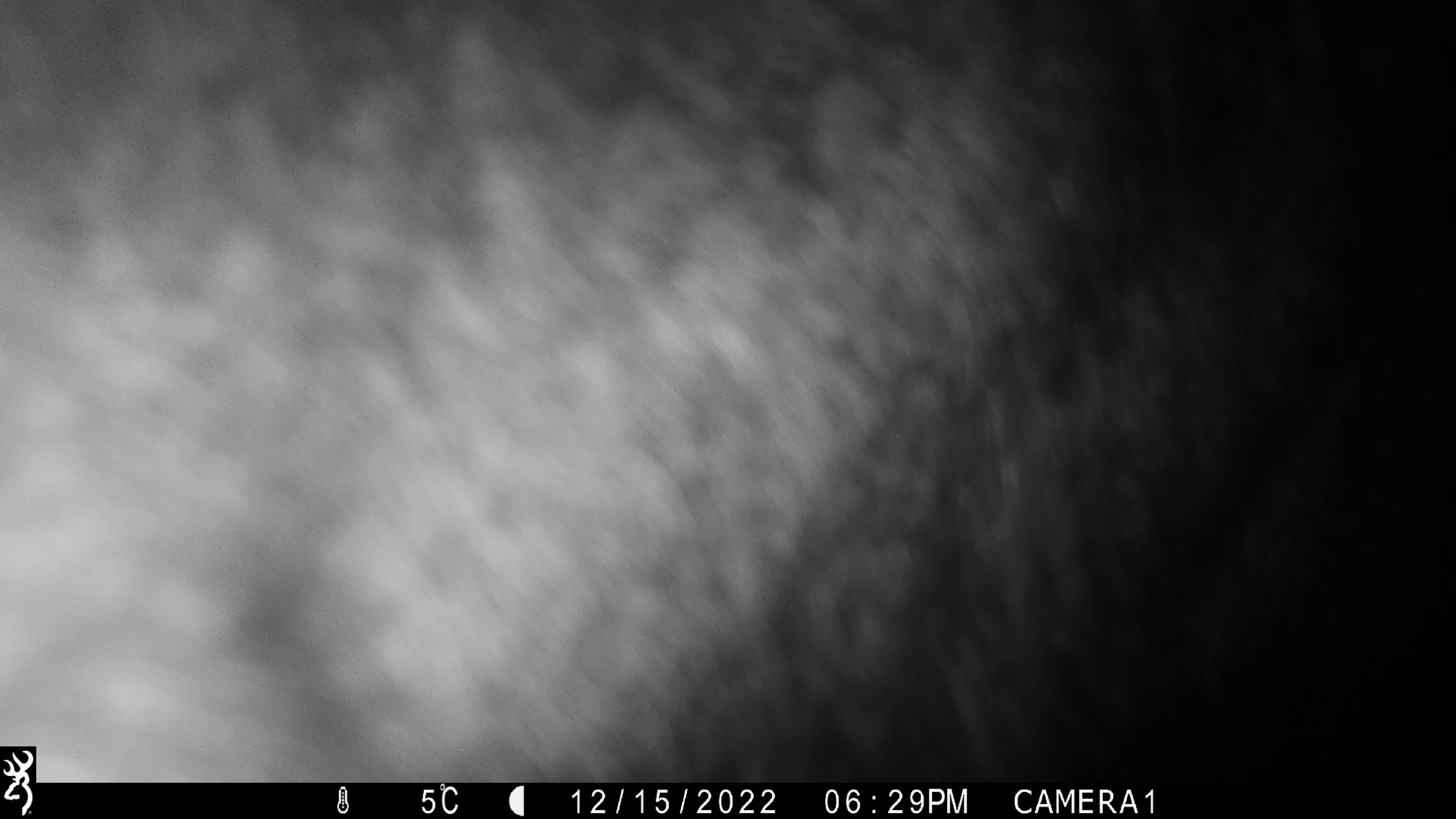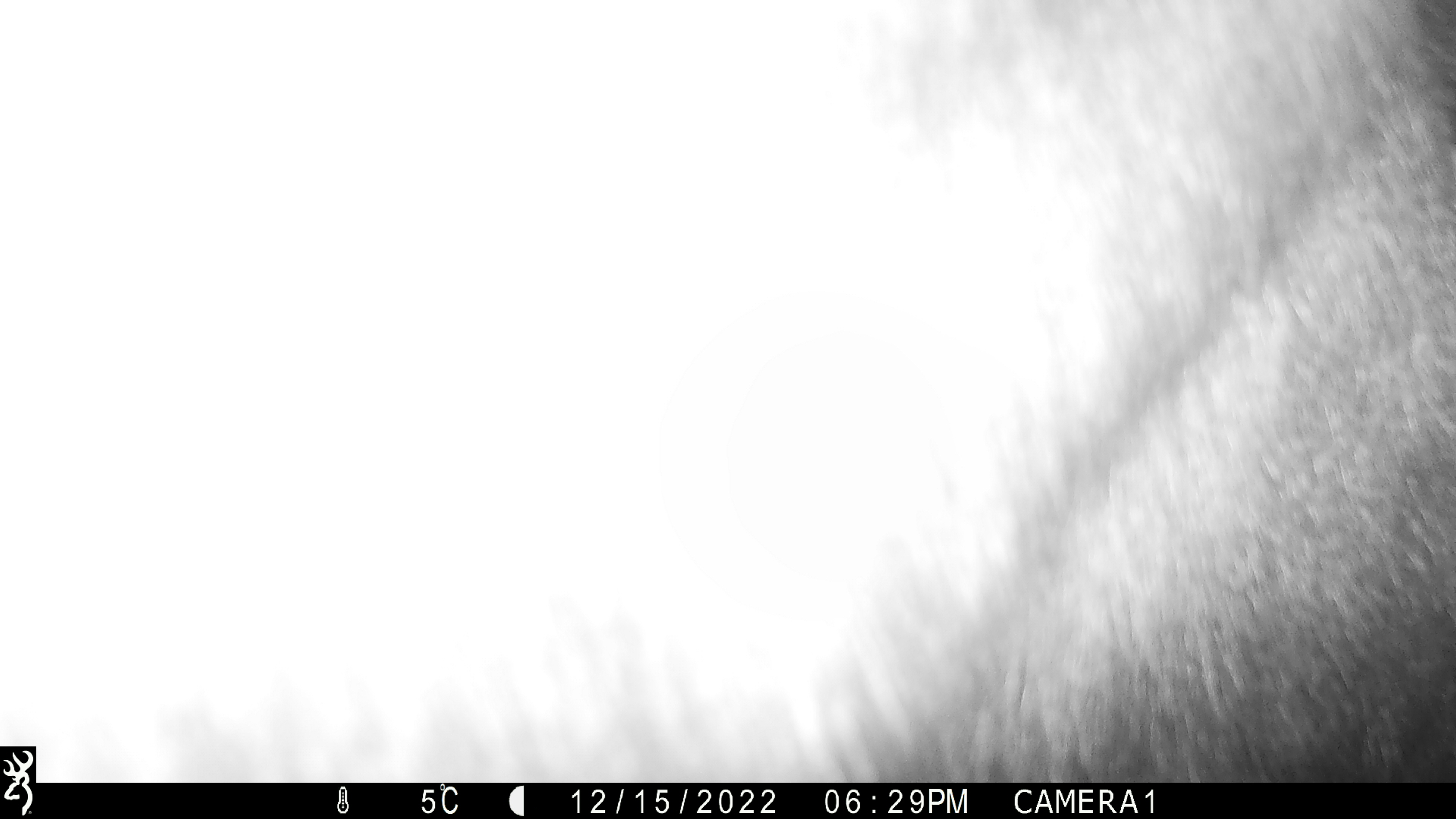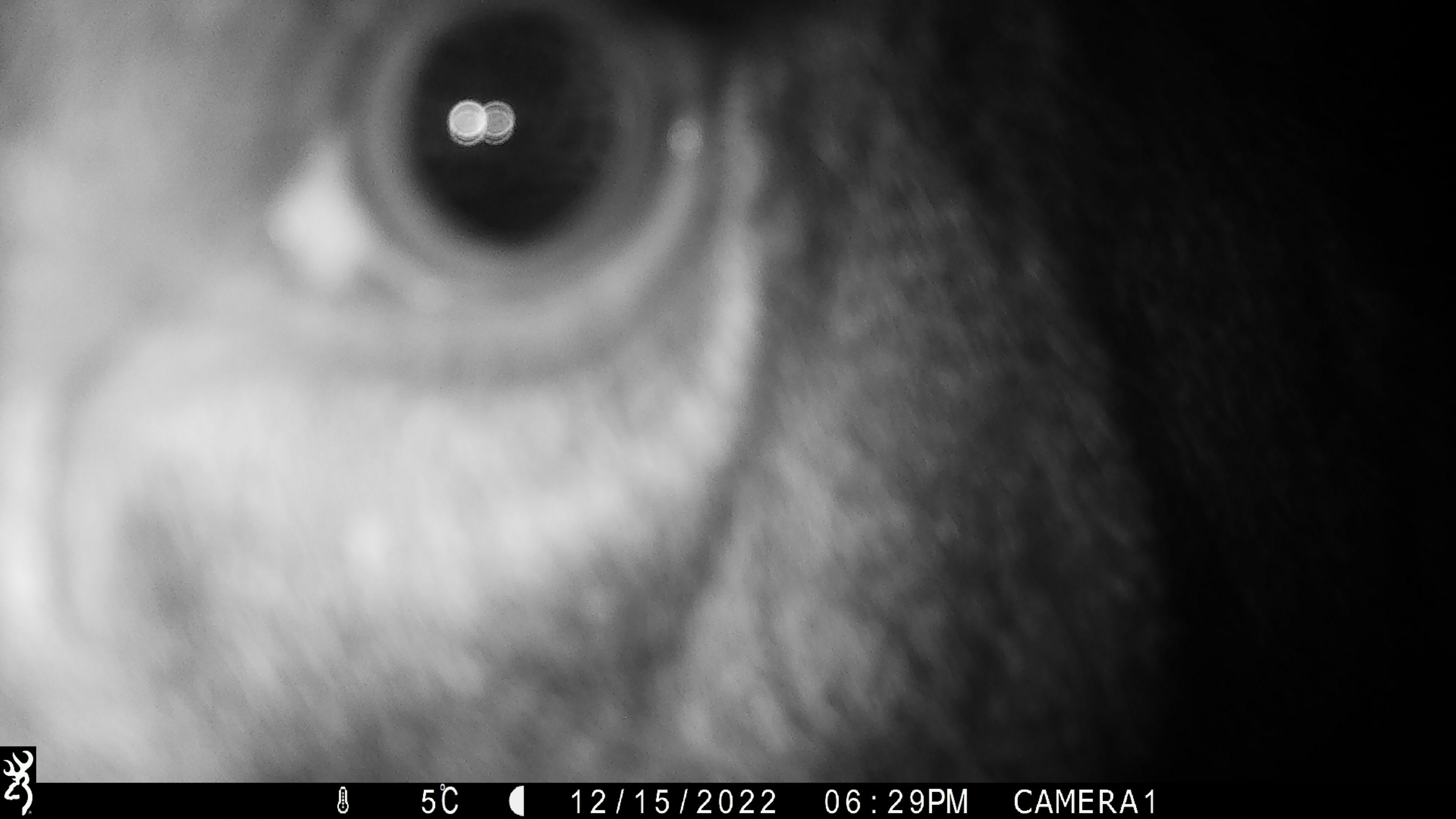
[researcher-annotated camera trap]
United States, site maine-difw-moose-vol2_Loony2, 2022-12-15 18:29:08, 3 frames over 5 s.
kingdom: Animalia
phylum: Chordata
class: Mammalia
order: Artiodactyla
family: Cervidae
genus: Alces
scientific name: Alces alces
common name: moose